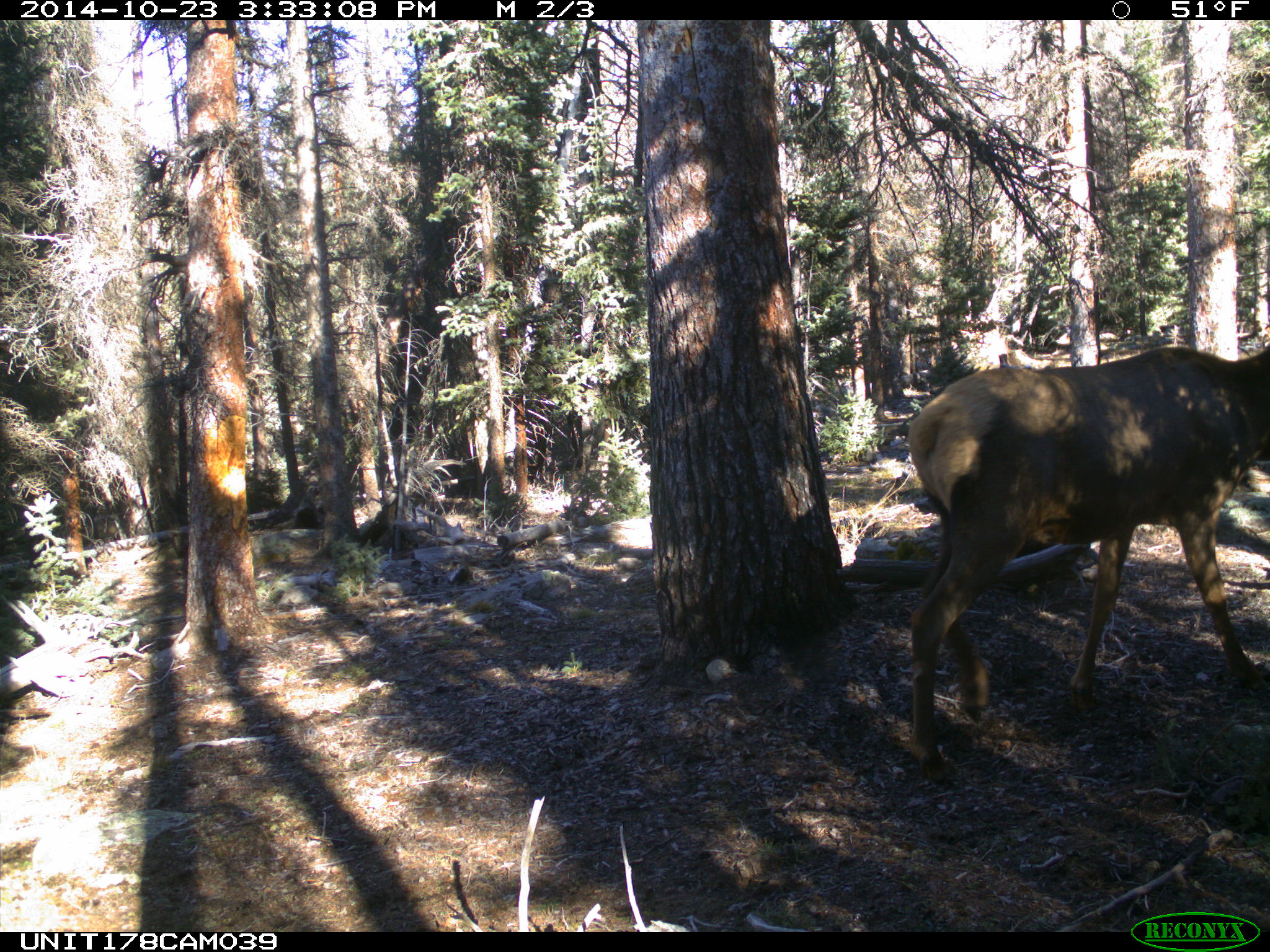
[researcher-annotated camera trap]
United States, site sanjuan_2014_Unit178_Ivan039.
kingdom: Animalia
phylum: Chordata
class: Mammalia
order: Artiodactyla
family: Cervidae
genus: Cervus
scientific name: Cervus elaphus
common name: red deer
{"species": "Cervus elaphus (red deer)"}